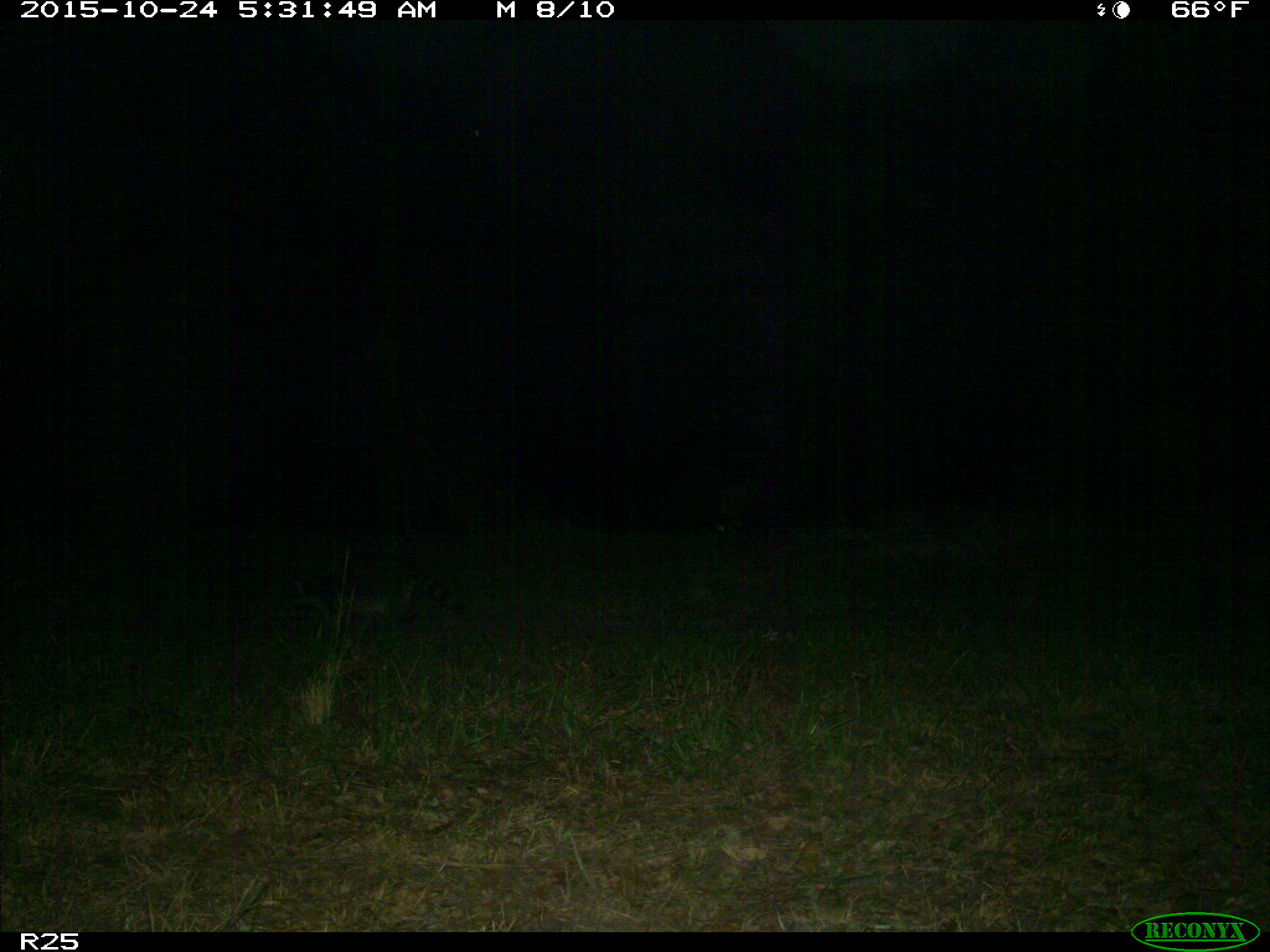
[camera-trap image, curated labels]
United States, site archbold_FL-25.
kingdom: Animalia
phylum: Chordata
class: Mammalia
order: Carnivora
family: Procyonidae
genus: Procyon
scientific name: Procyon lotor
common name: common raccoon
Procyon lotor (common raccoon).